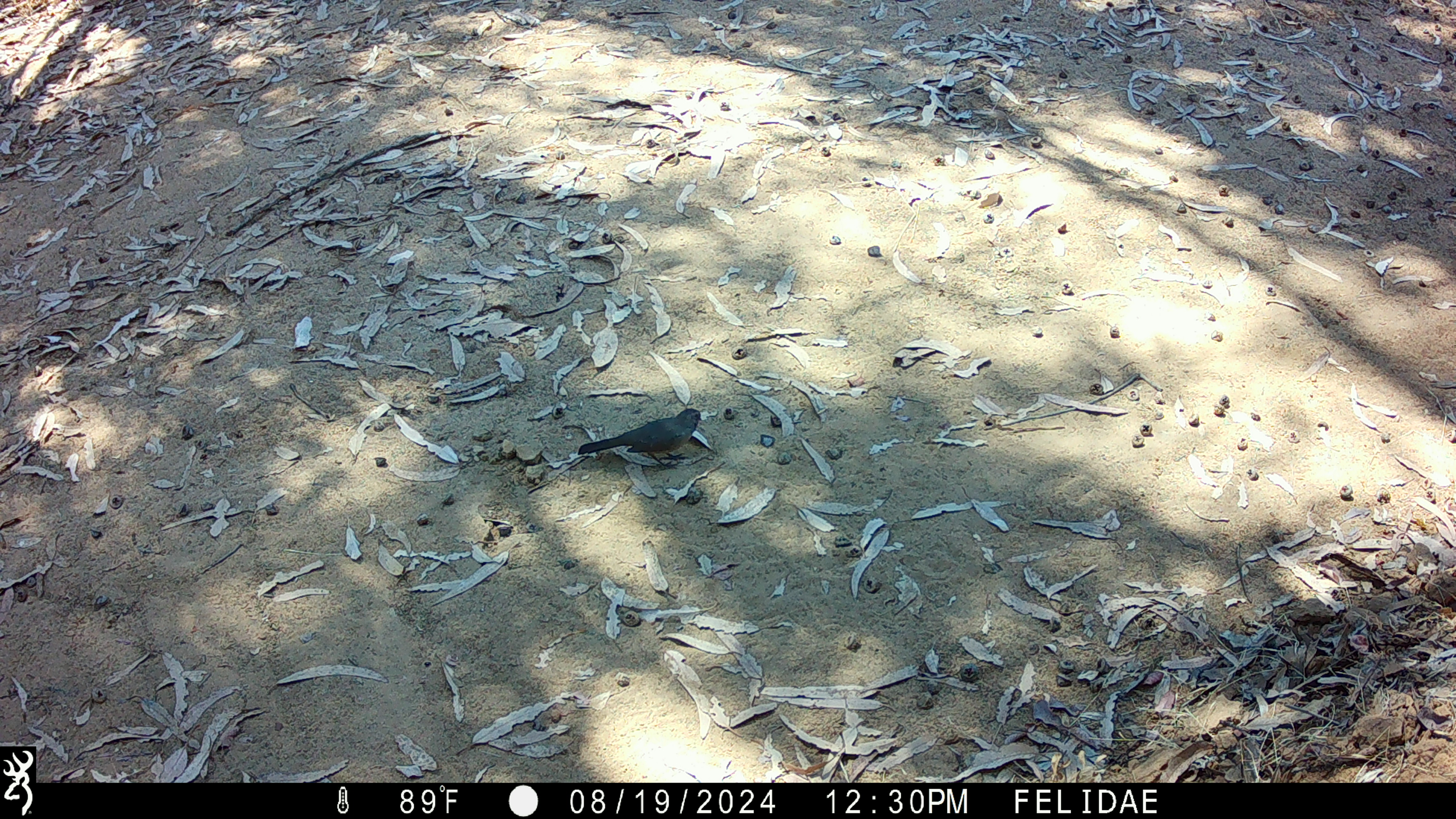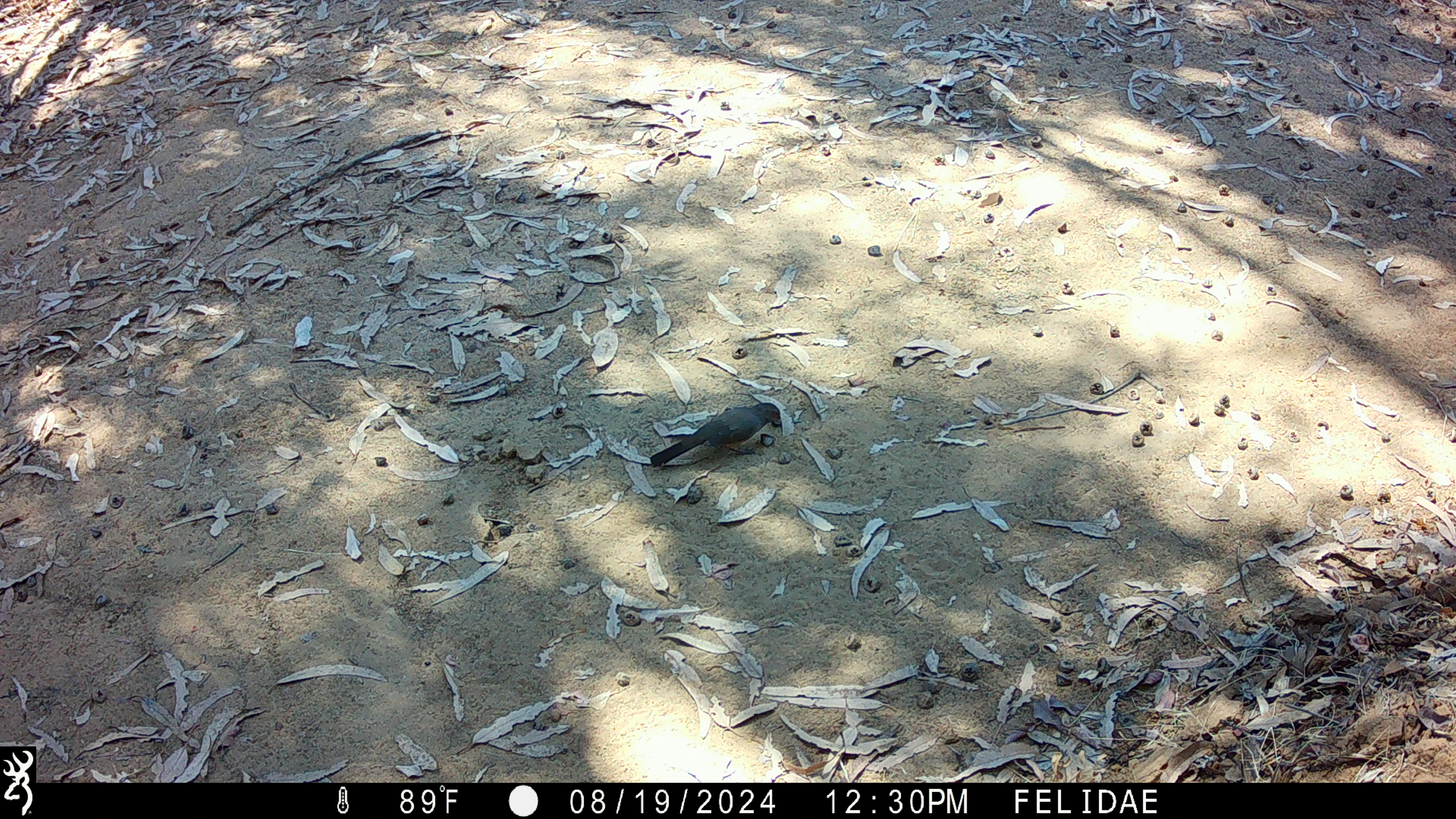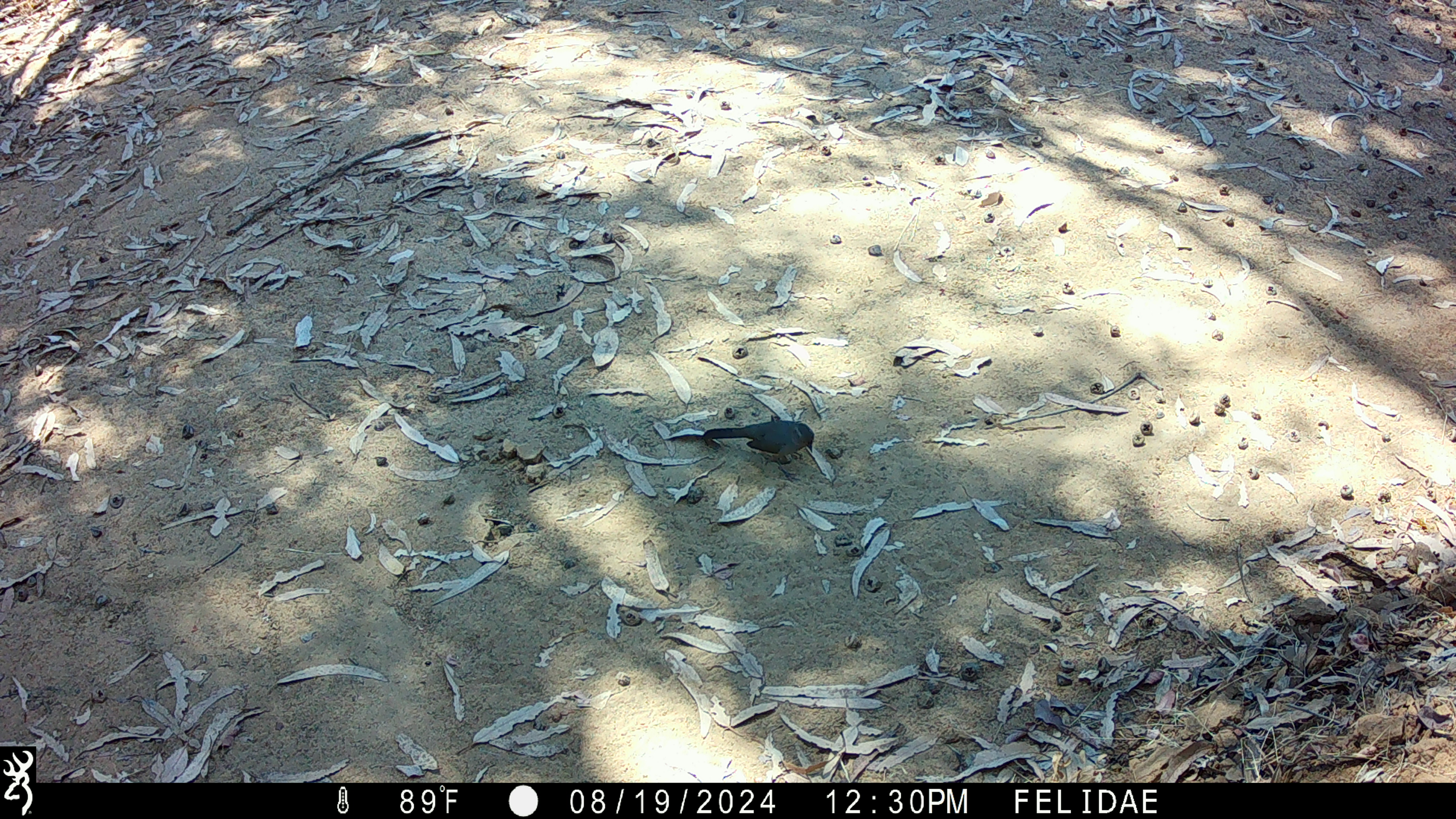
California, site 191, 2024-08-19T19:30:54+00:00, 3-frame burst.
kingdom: Animalia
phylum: Chordata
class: Aves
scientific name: Aves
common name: bird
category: unknown bird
Unknown bird (bird) (Aves).